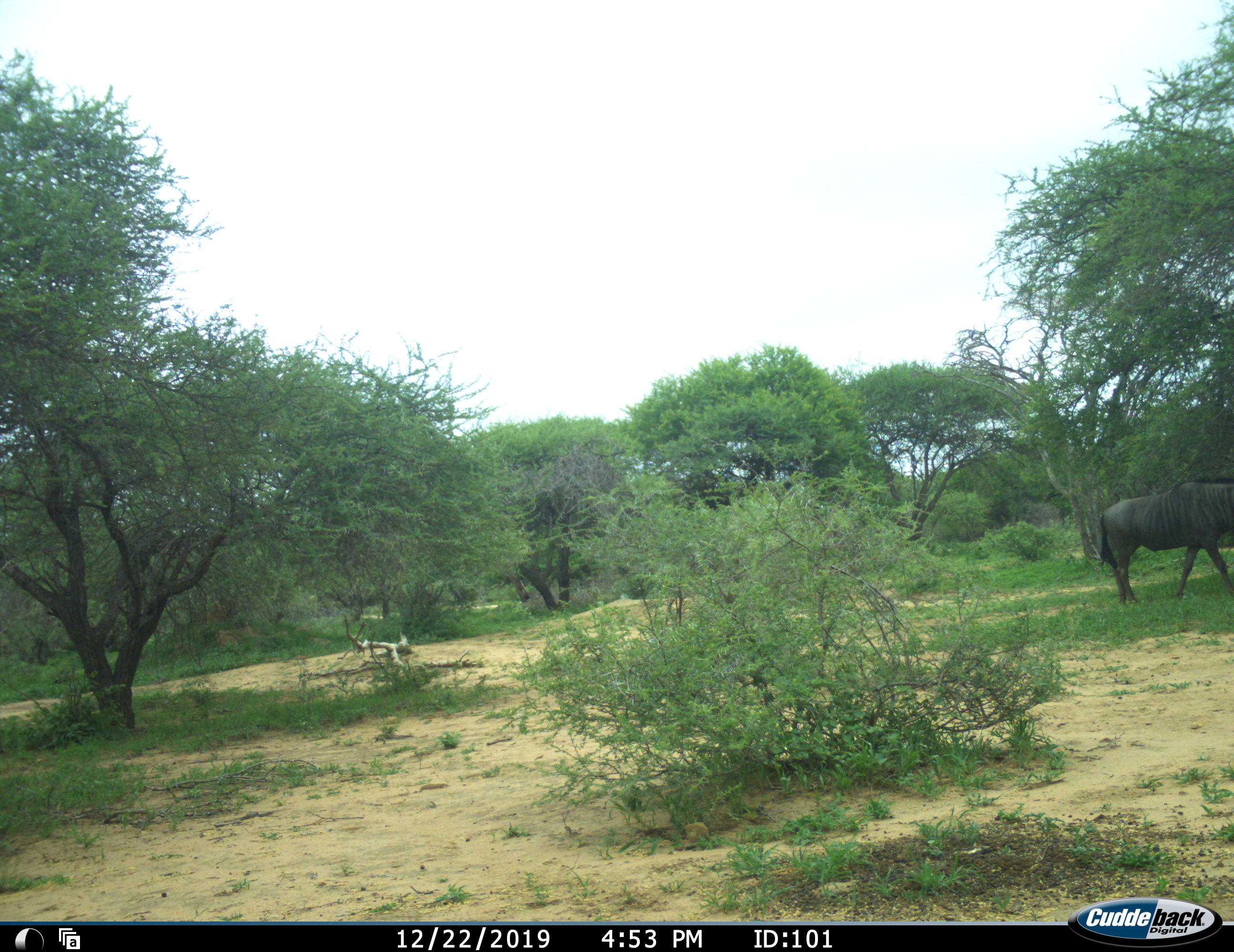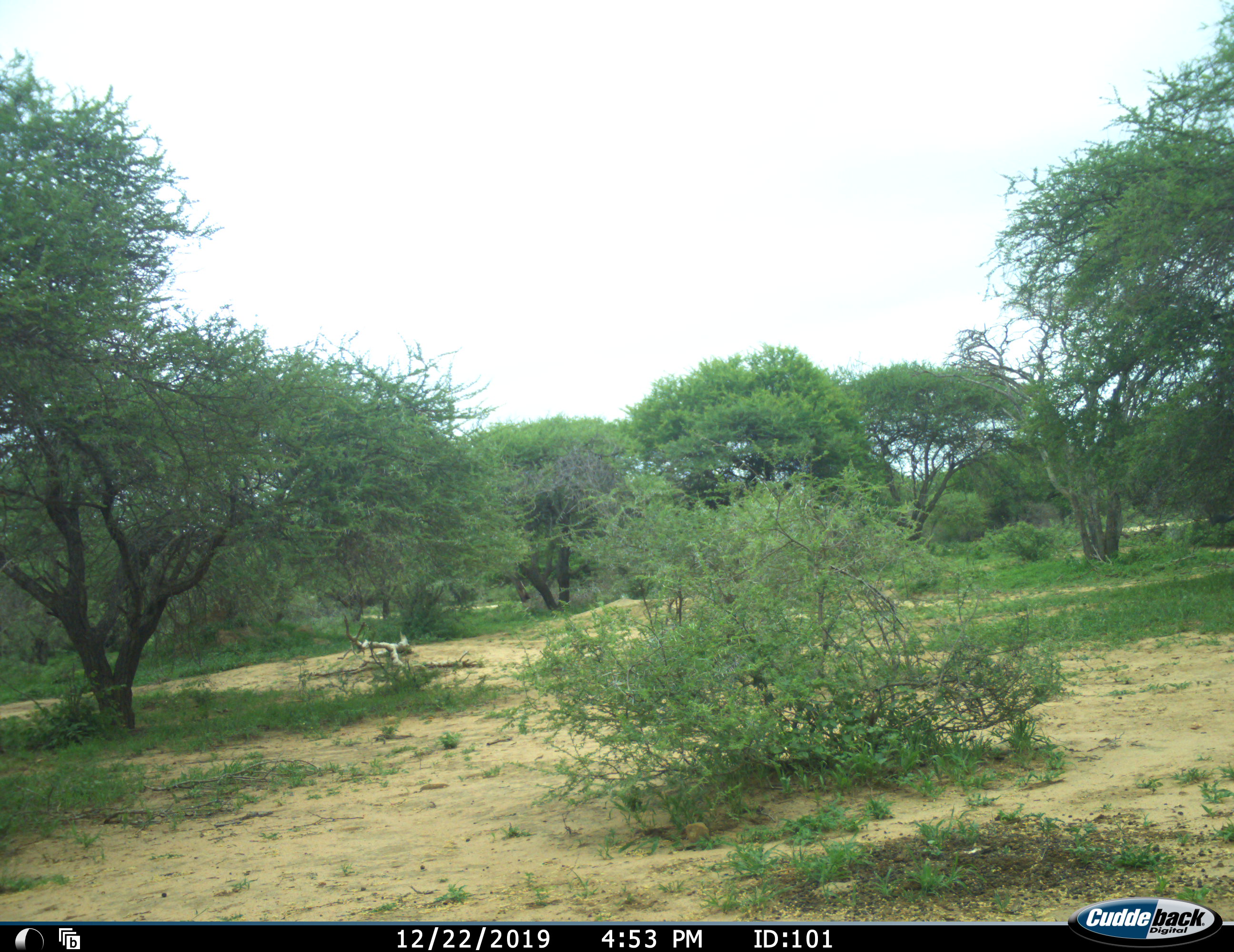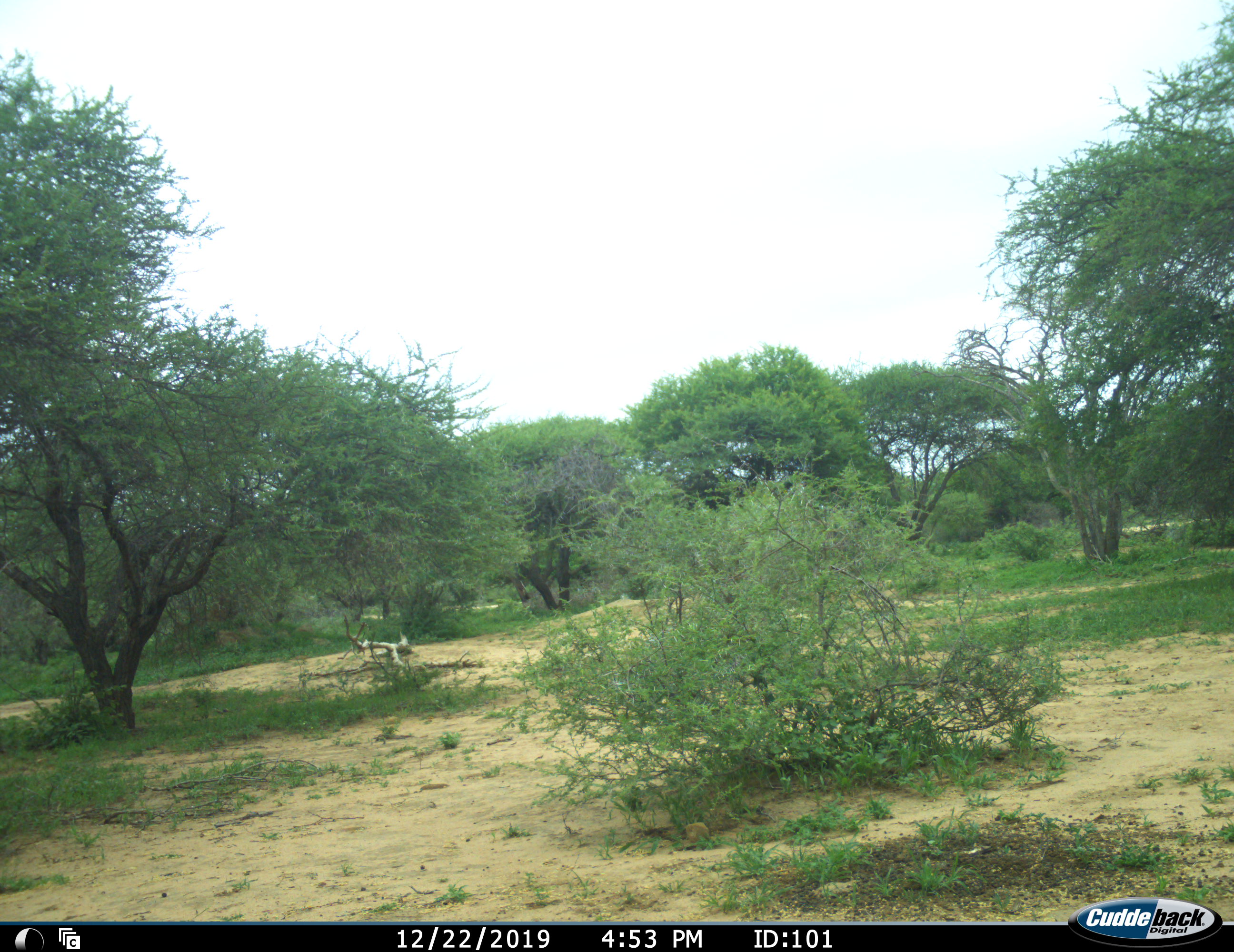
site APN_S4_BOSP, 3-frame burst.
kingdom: Animalia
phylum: Chordata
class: Mammalia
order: Artiodactyla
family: Bovidae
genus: Connochaetes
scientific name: Connochaetes taurinus taurinus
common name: blue wildebeest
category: wildebeestblue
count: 1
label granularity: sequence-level